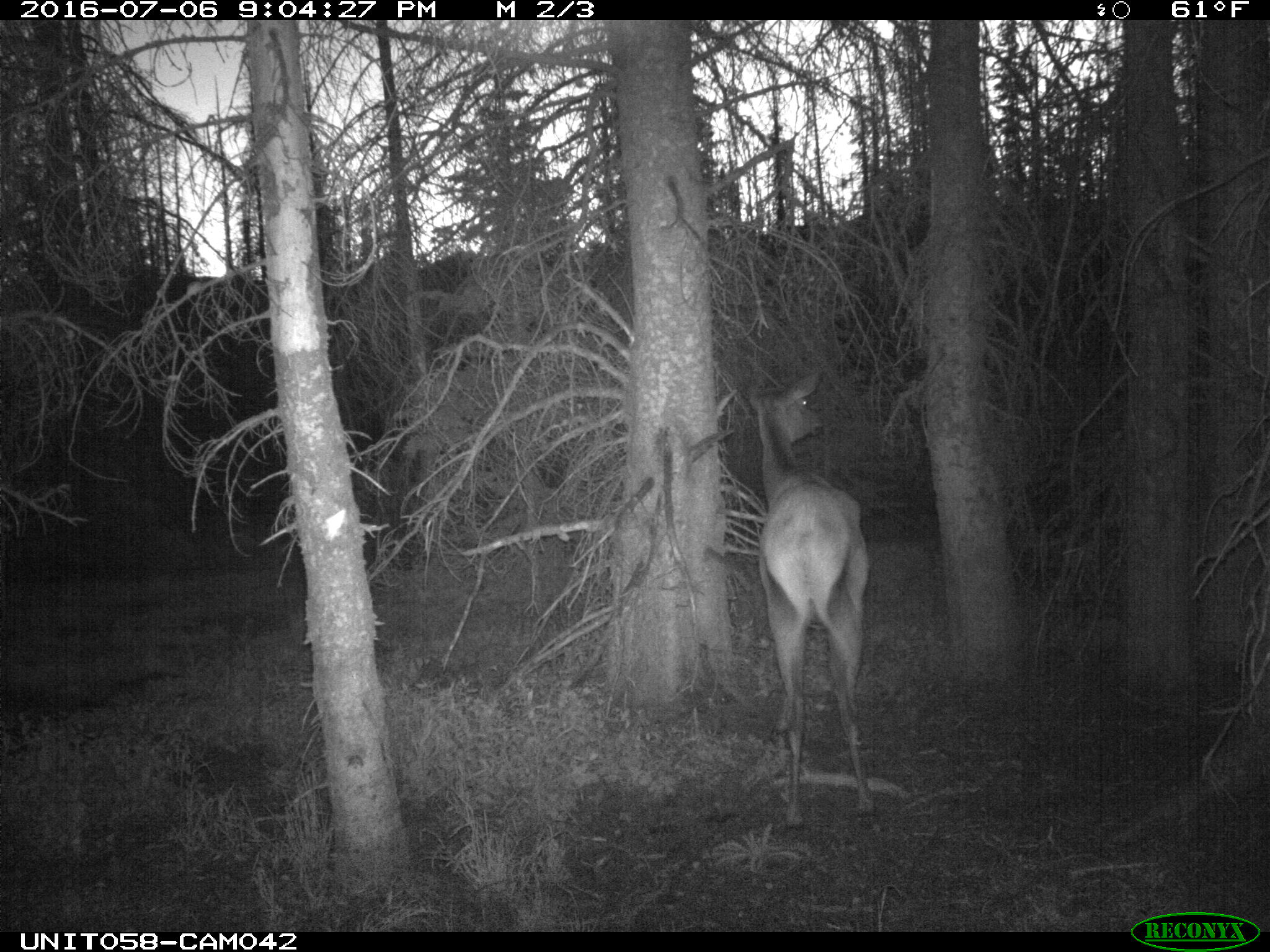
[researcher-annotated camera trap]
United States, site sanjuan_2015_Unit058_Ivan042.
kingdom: Animalia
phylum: Chordata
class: Mammalia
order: Artiodactyla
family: Cervidae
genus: Cervus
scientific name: Cervus elaphus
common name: red deer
Cervus elaphus (red deer).